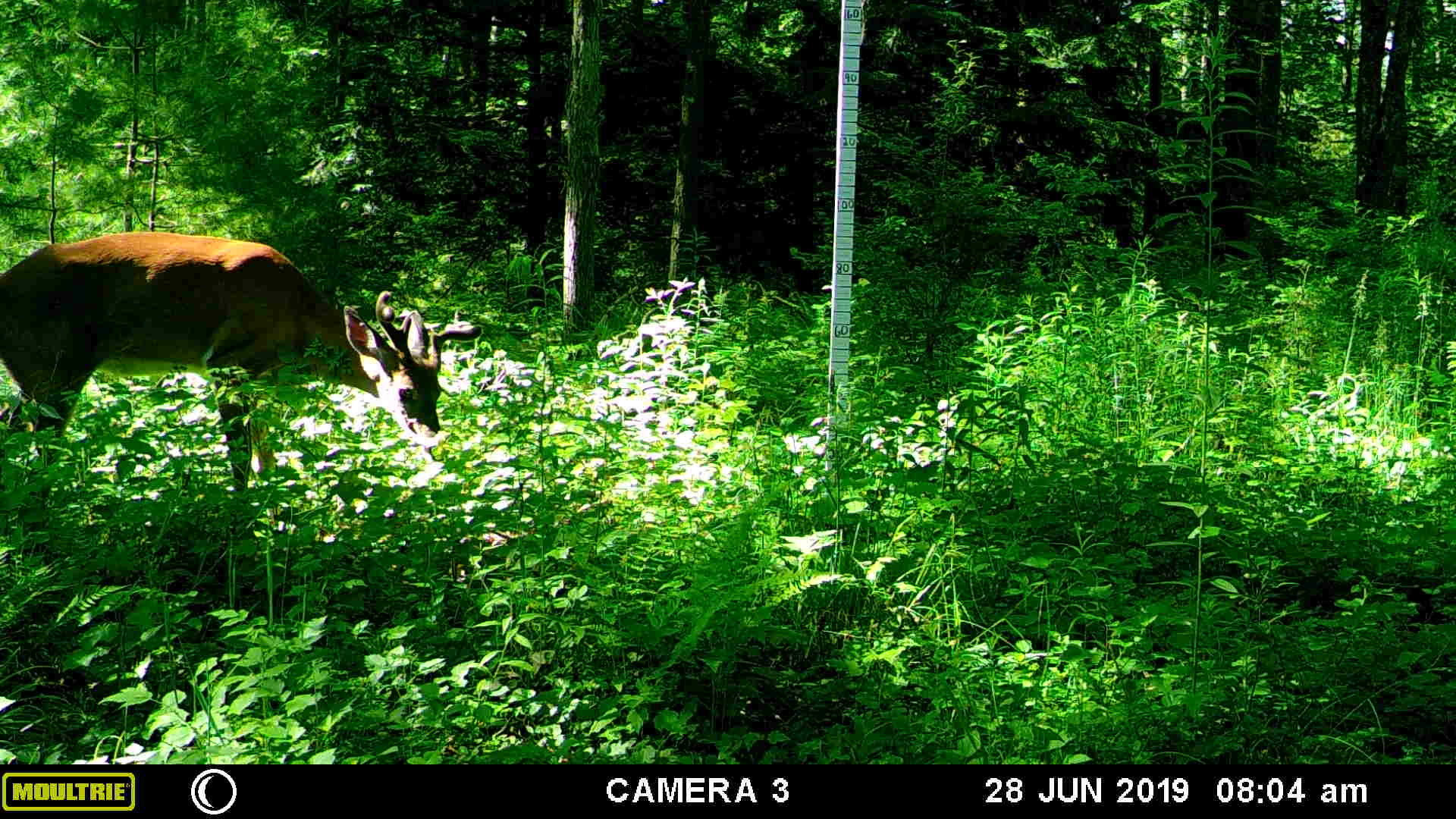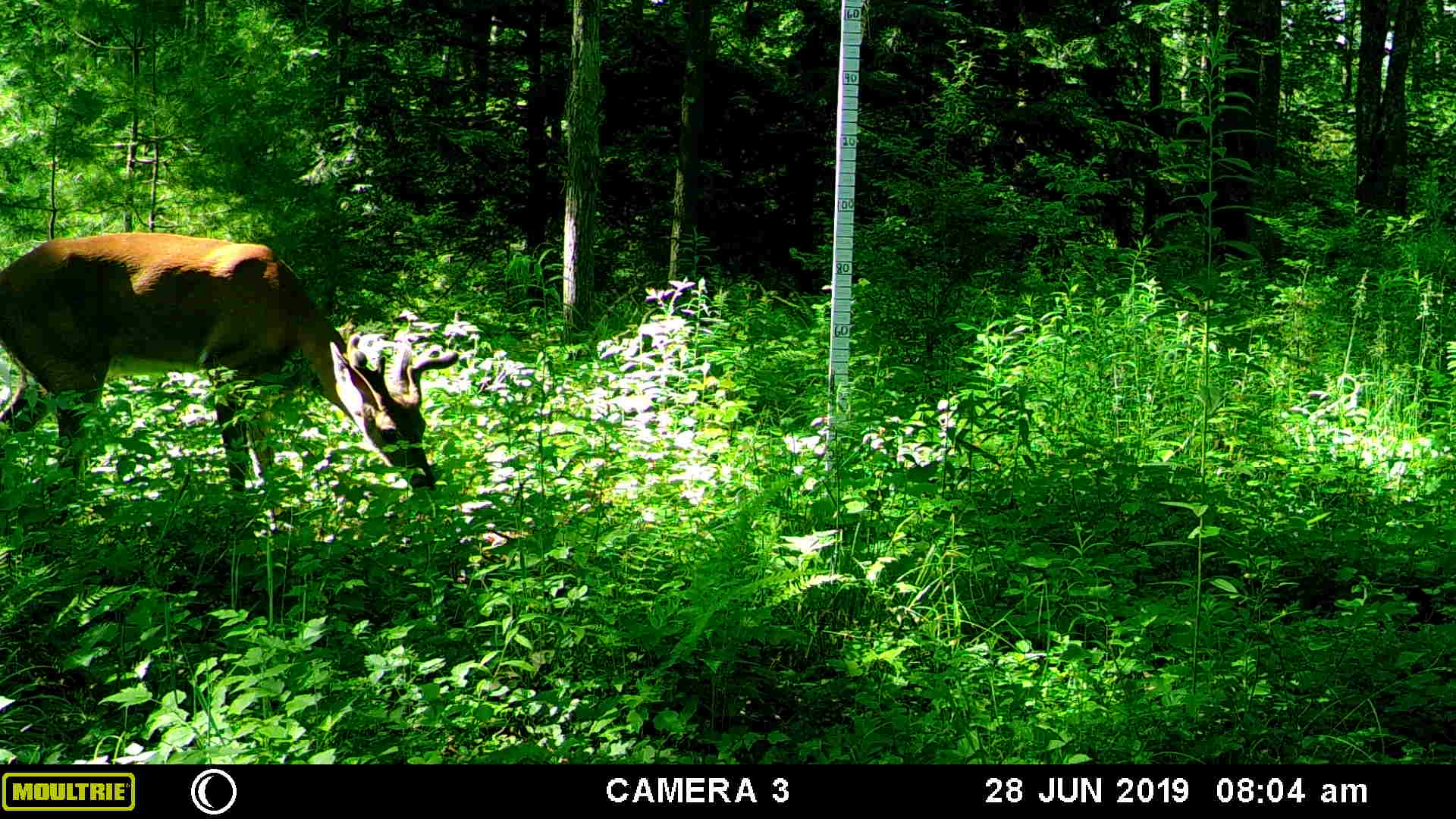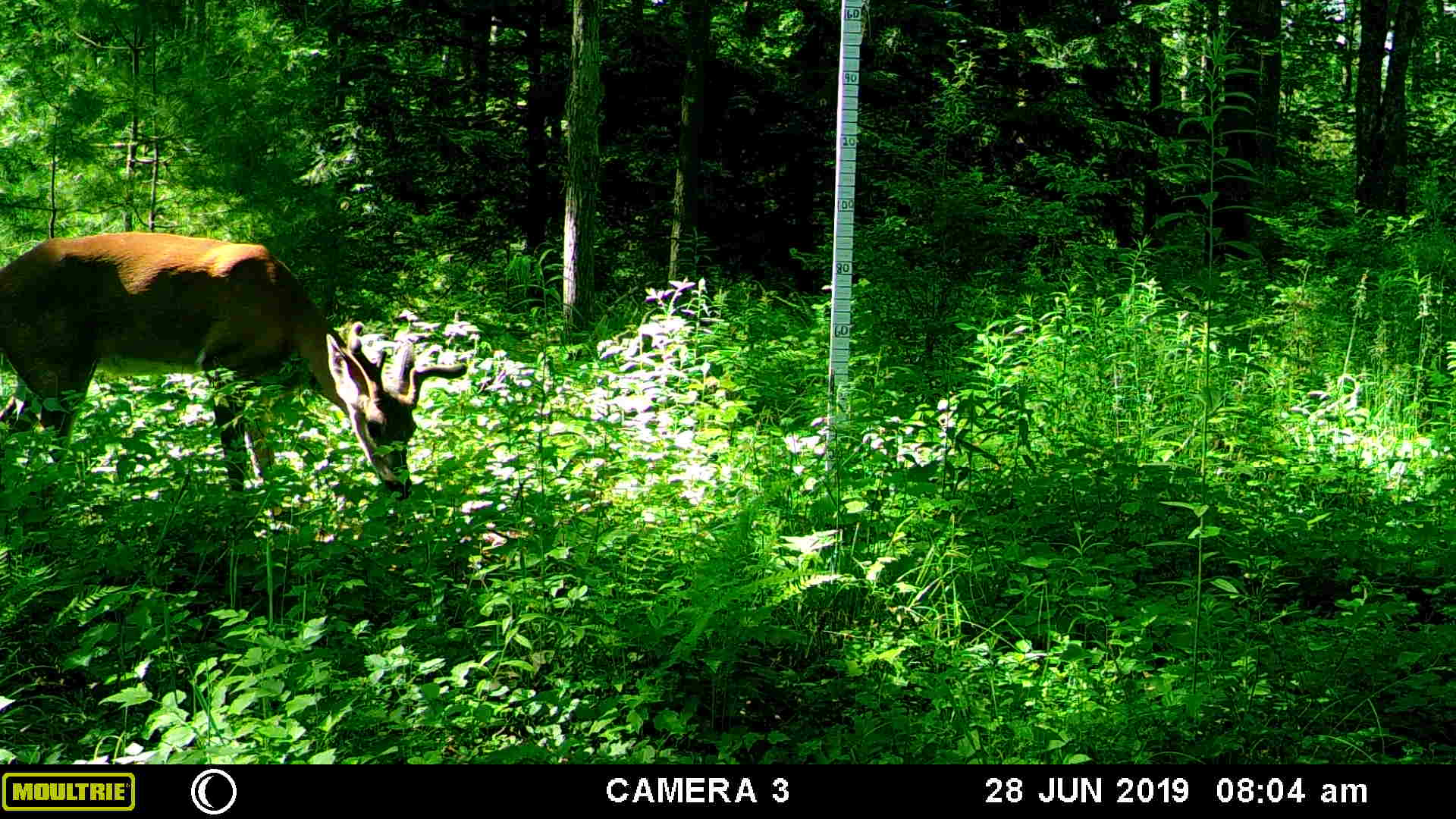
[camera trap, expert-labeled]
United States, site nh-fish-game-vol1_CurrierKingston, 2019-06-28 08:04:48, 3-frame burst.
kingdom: Animalia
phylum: Chordata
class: Mammalia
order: Artiodactyla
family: Cervidae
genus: Odocoileus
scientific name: Odocoileus virginianus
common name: white-tailed deer